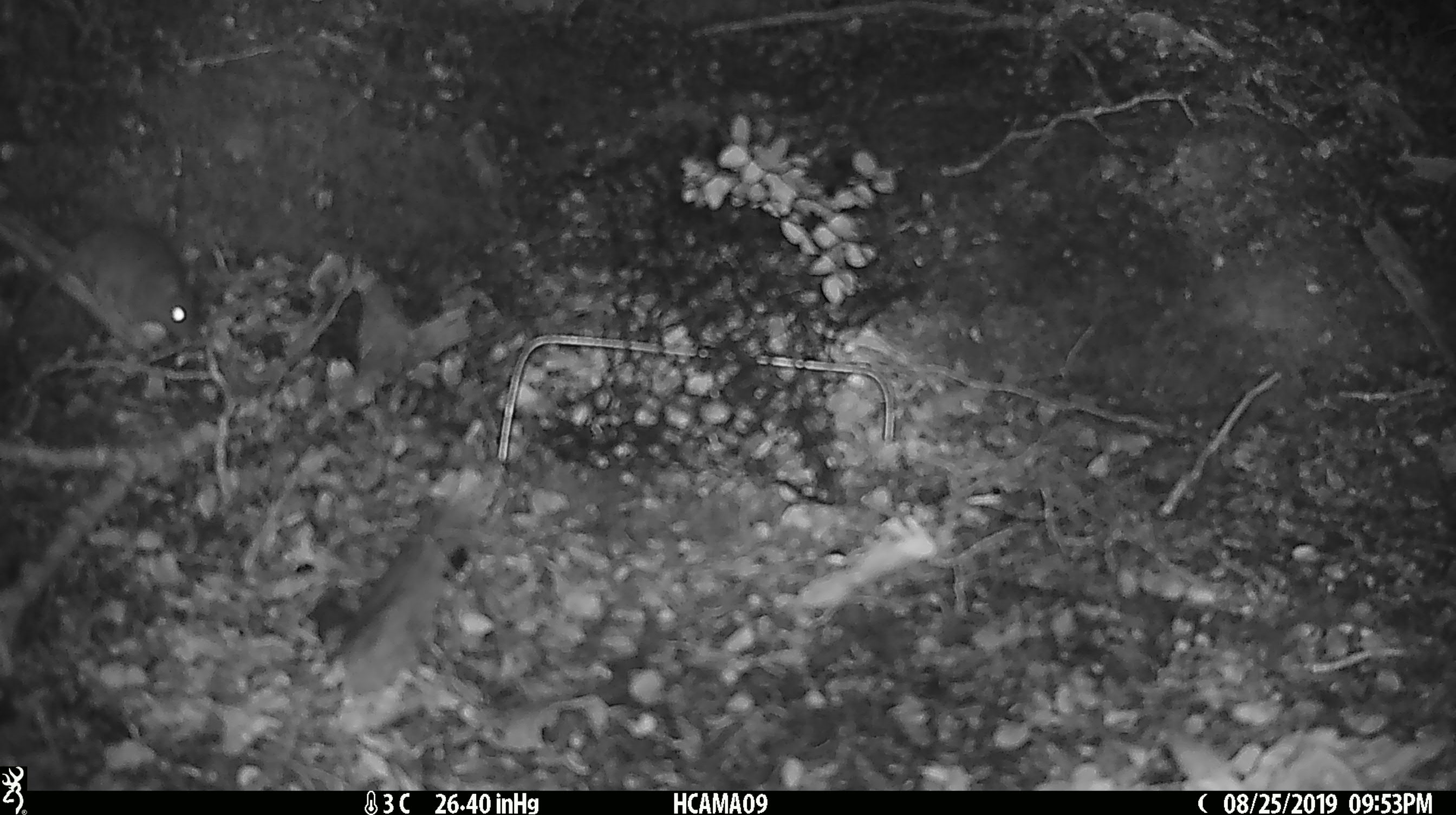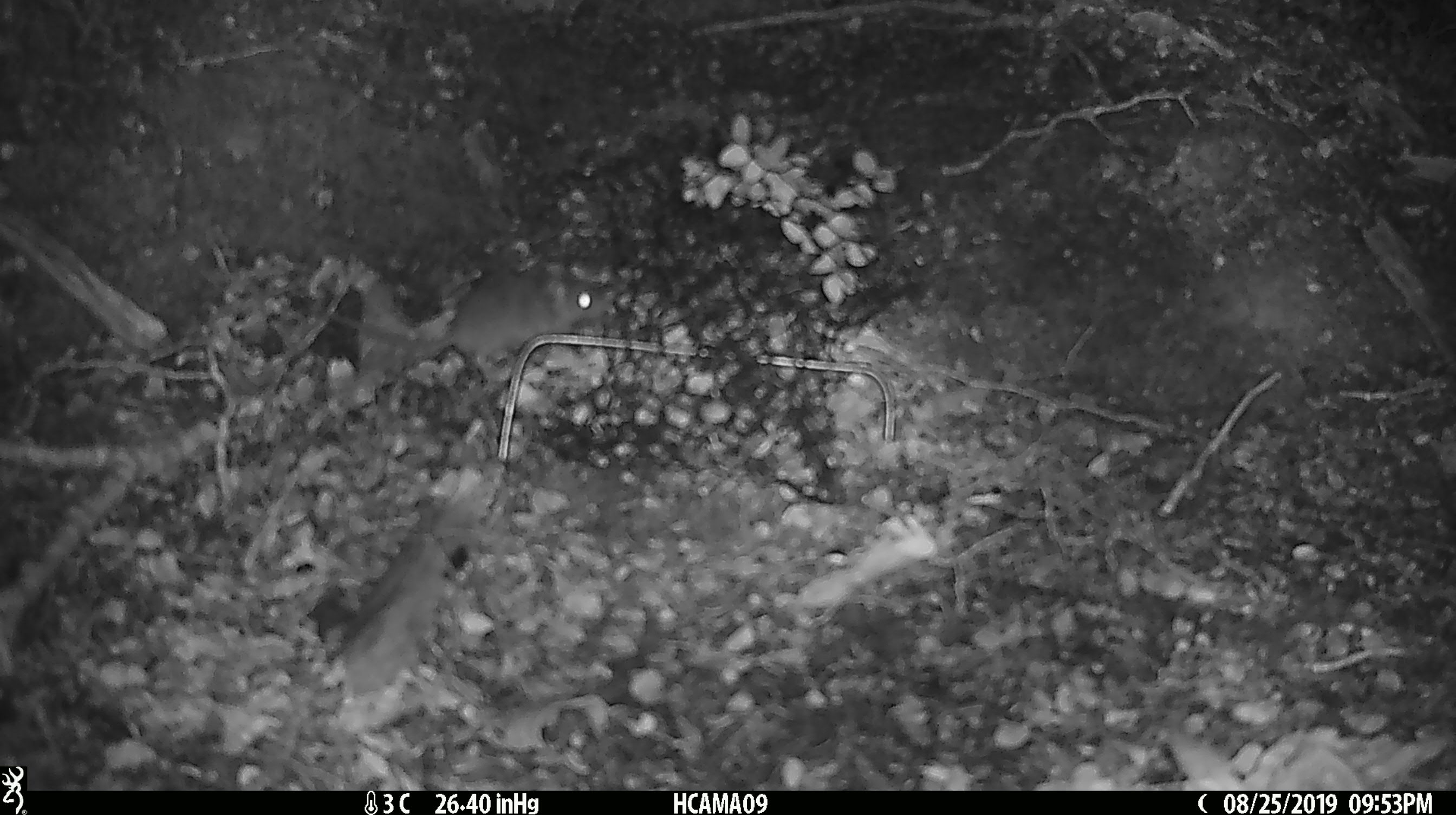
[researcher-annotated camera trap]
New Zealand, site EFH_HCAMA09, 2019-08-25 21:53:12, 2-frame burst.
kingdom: Animalia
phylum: Chordata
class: Mammalia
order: Rodentia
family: Muridae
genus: Mus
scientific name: Mus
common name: mouse